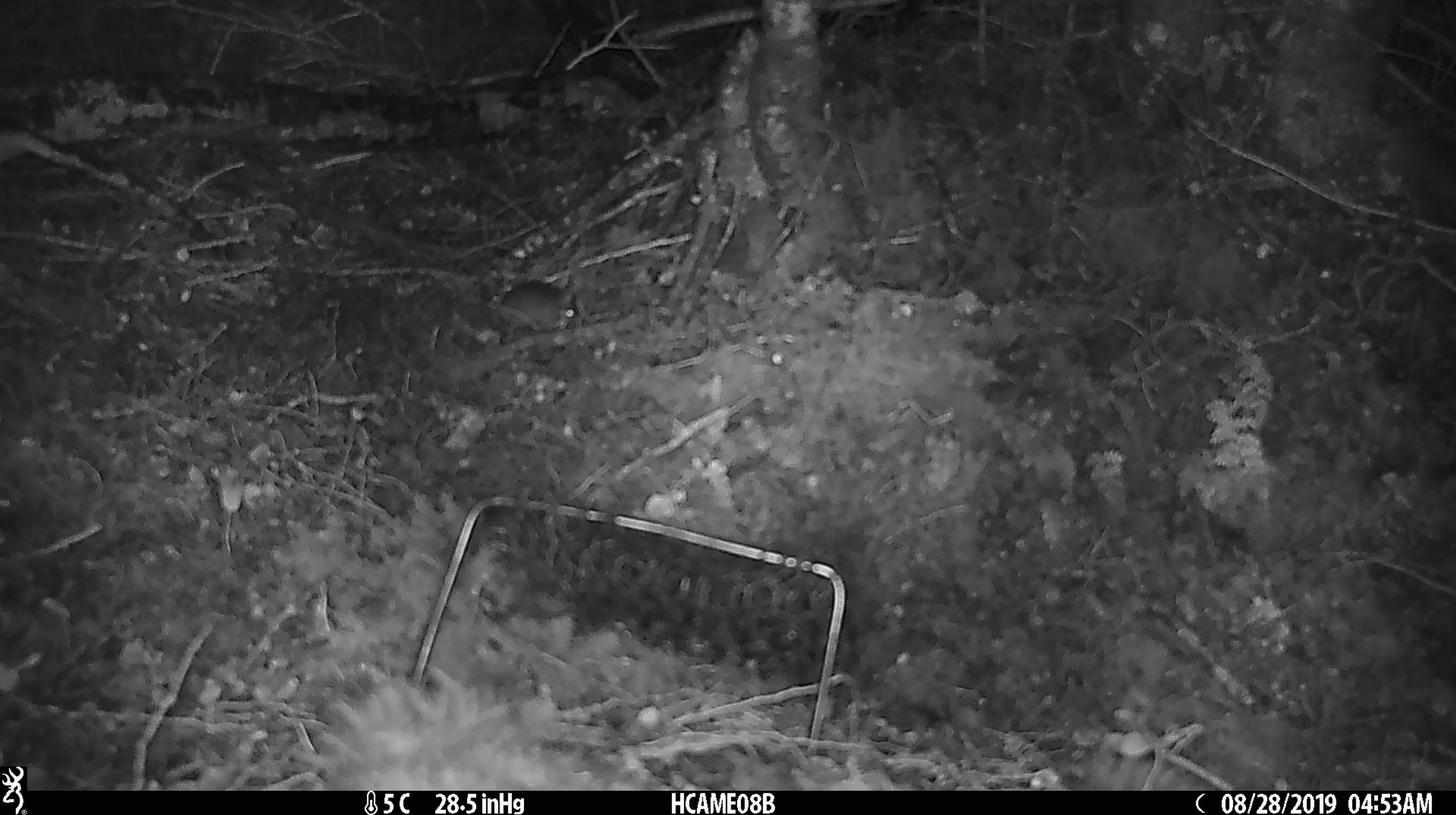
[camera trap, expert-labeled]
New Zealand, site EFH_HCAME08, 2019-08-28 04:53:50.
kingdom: Animalia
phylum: Chordata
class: Mammalia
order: Rodentia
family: Muridae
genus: Mus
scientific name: Mus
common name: mouse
Mouse (Mus).